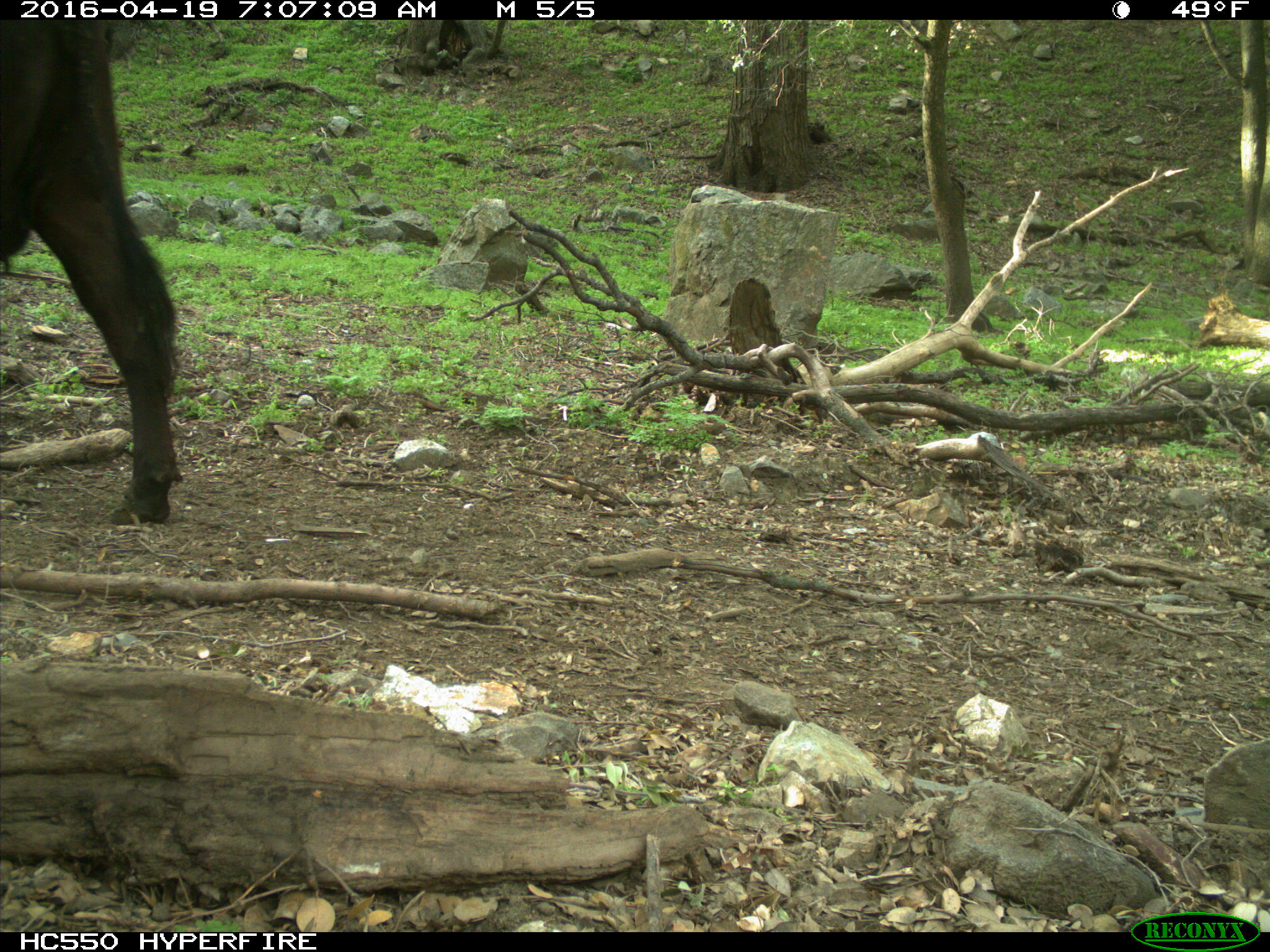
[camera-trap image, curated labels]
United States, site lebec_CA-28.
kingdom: Animalia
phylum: Chordata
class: Mammalia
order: Artiodactyla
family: Bovidae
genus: Bos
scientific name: Bos taurus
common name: domestic cow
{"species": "Bos taurus (domestic cow)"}